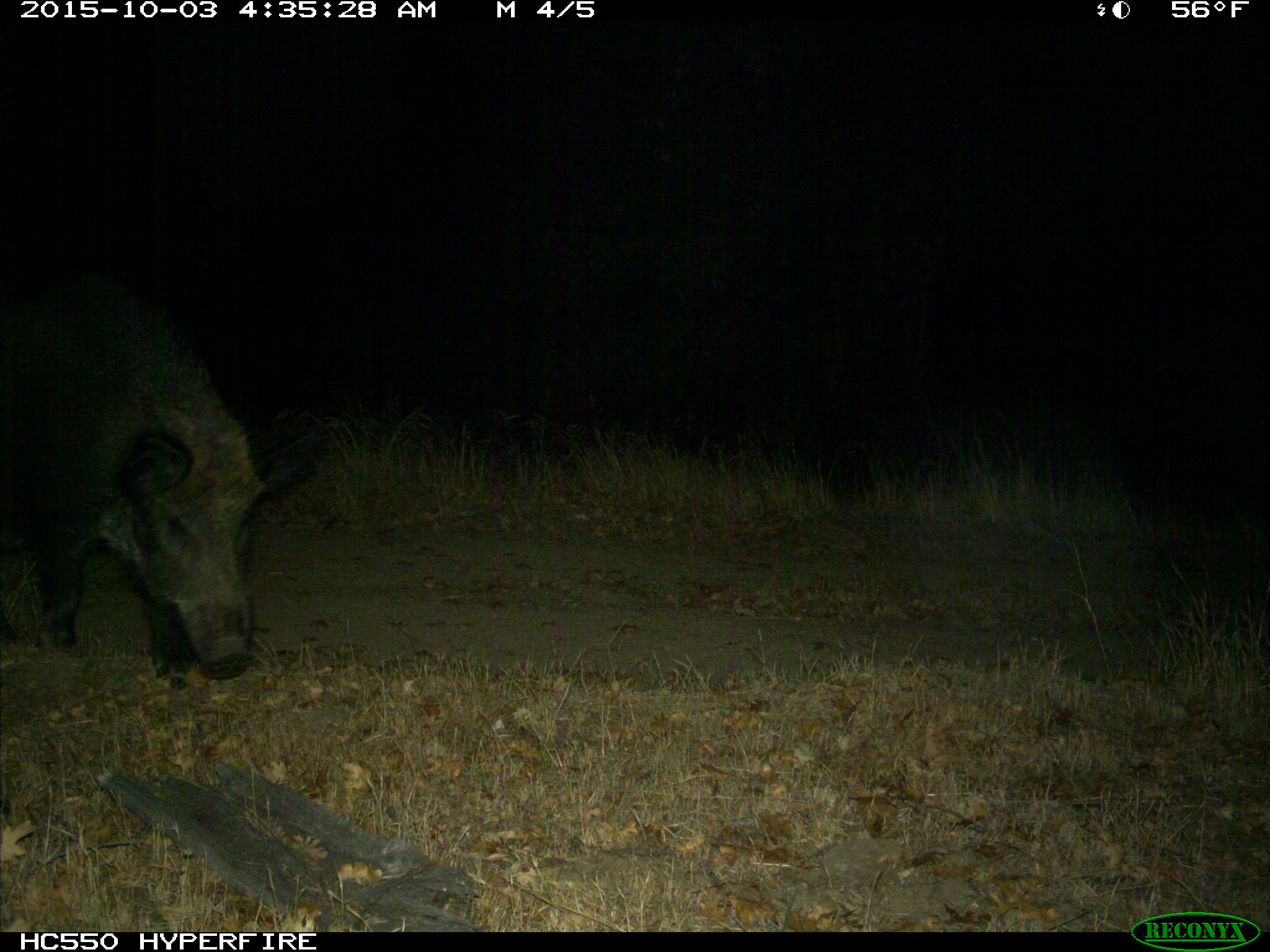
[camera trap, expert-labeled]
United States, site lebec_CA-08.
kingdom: Animalia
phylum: Chordata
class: Mammalia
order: Artiodactyla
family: Suidae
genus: Sus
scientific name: Sus scrofa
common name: wild boar